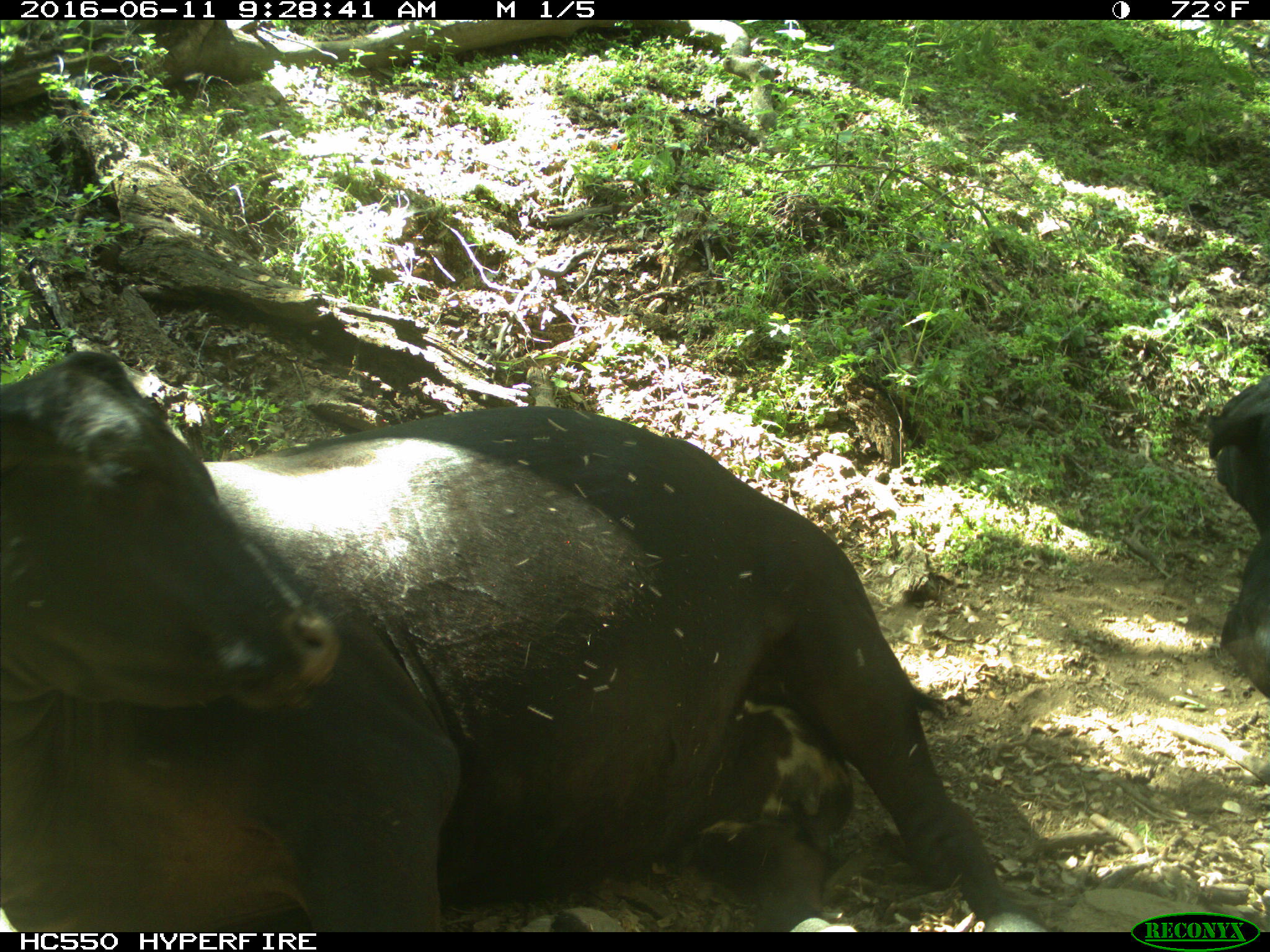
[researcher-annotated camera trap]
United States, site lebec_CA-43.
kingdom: Animalia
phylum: Chordata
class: Mammalia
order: Artiodactyla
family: Bovidae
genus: Bos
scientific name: Bos taurus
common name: domestic cow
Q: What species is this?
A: Bos taurus (domestic cow).